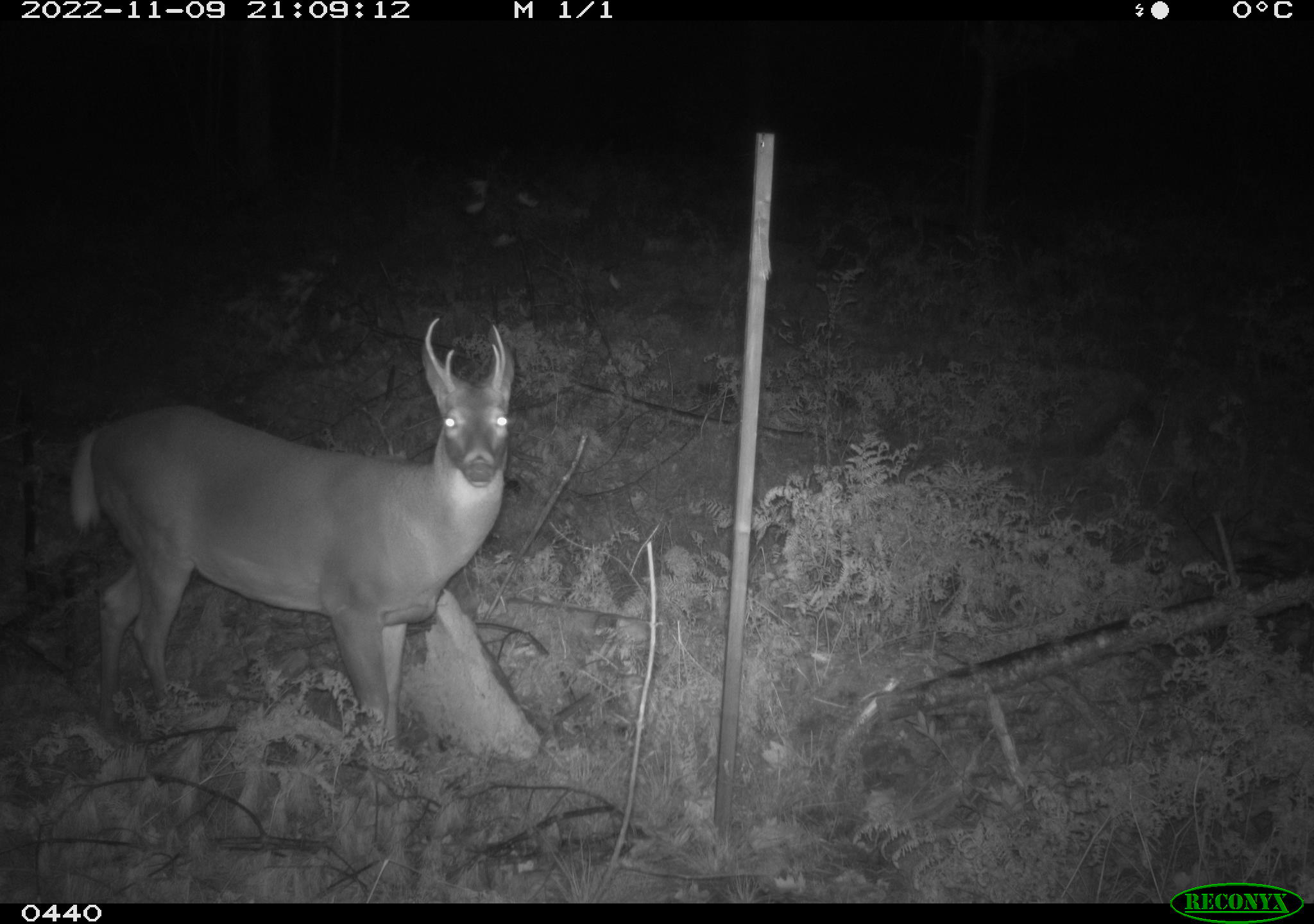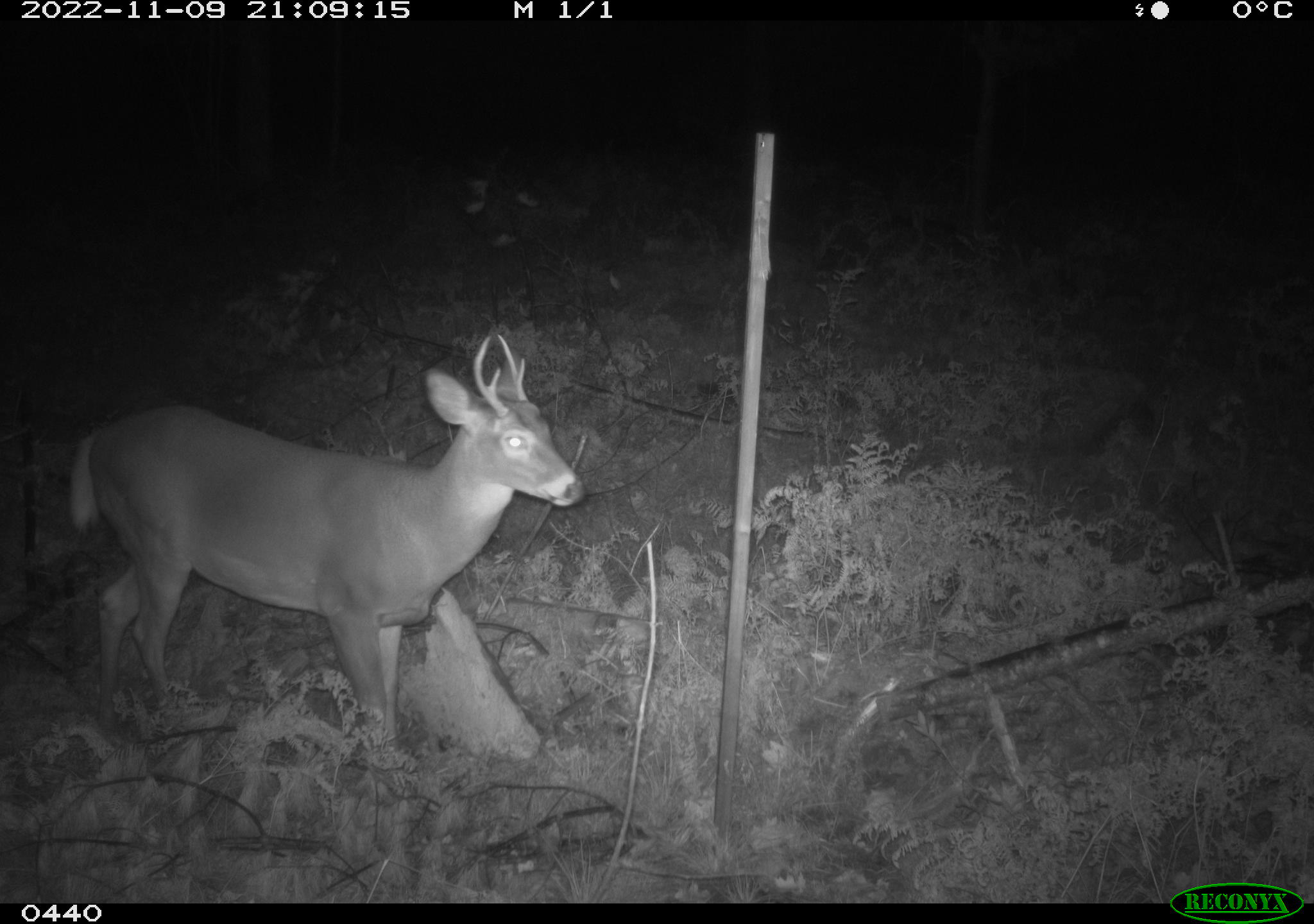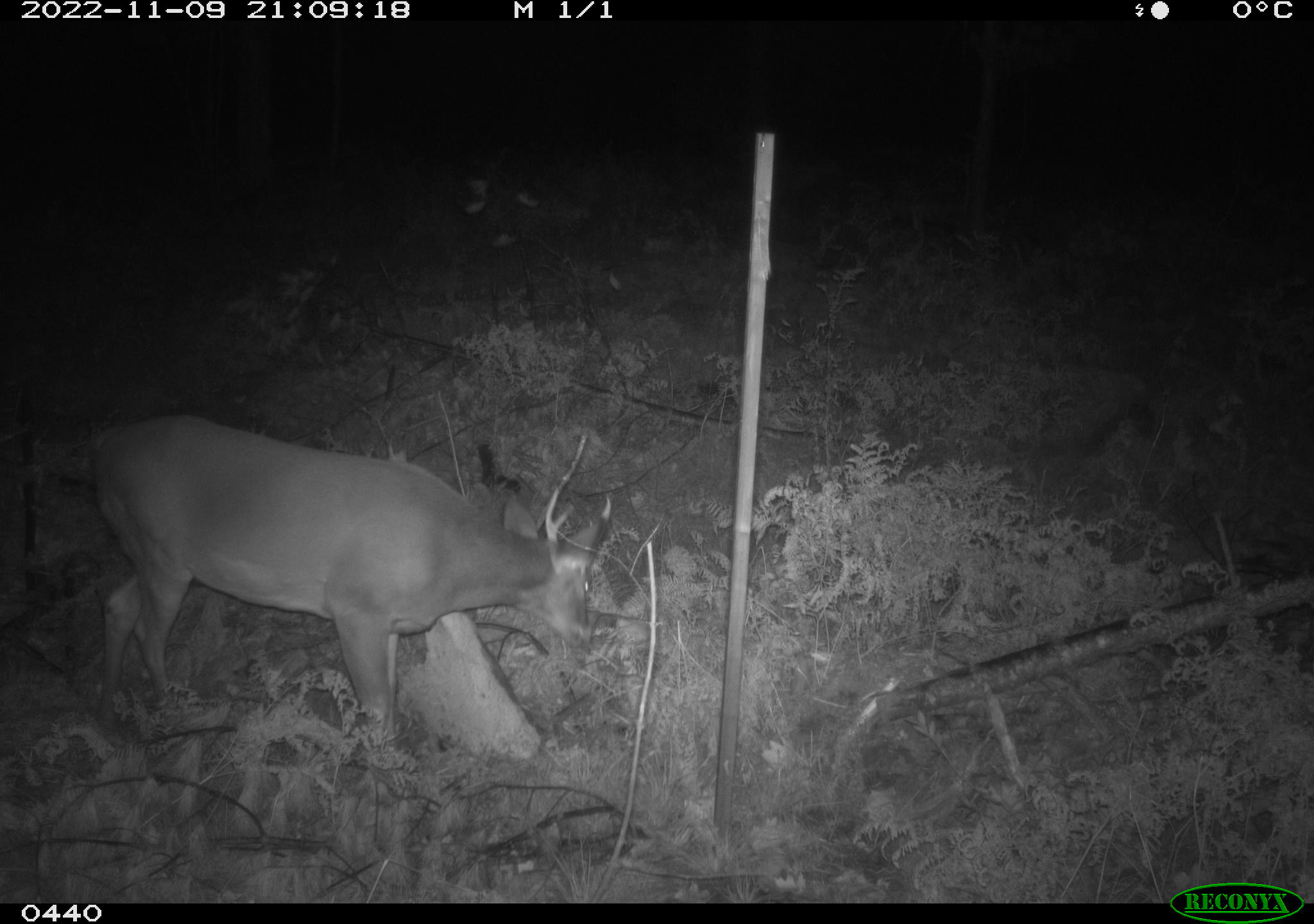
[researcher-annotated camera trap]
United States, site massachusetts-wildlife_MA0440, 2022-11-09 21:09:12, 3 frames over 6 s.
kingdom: Animalia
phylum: Chordata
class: Mammalia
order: Artiodactyla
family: Cervidae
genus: Odocoileus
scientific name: Odocoileus virginianus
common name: white-tailed deer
White-tailed deer (Odocoileus virginianus).